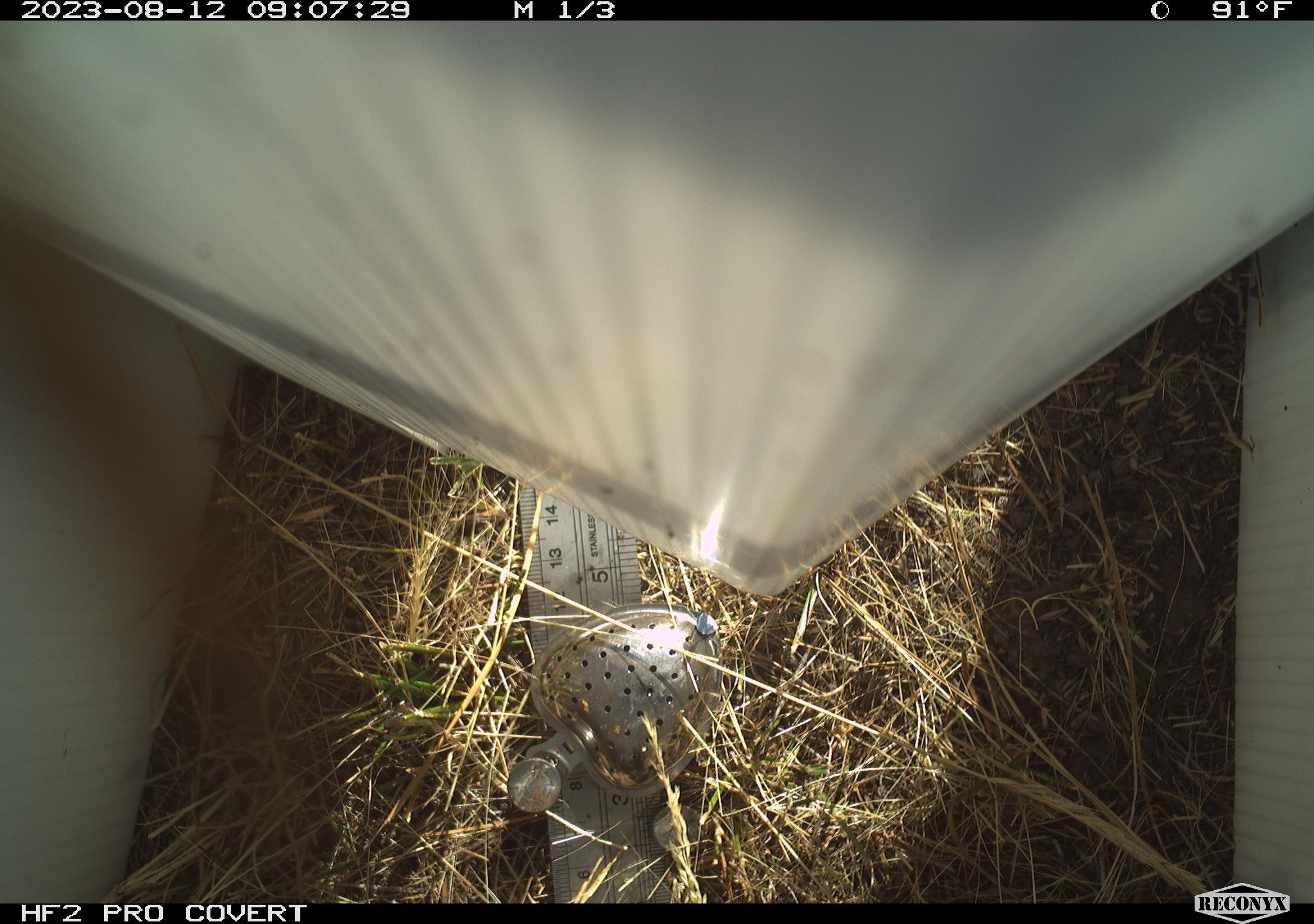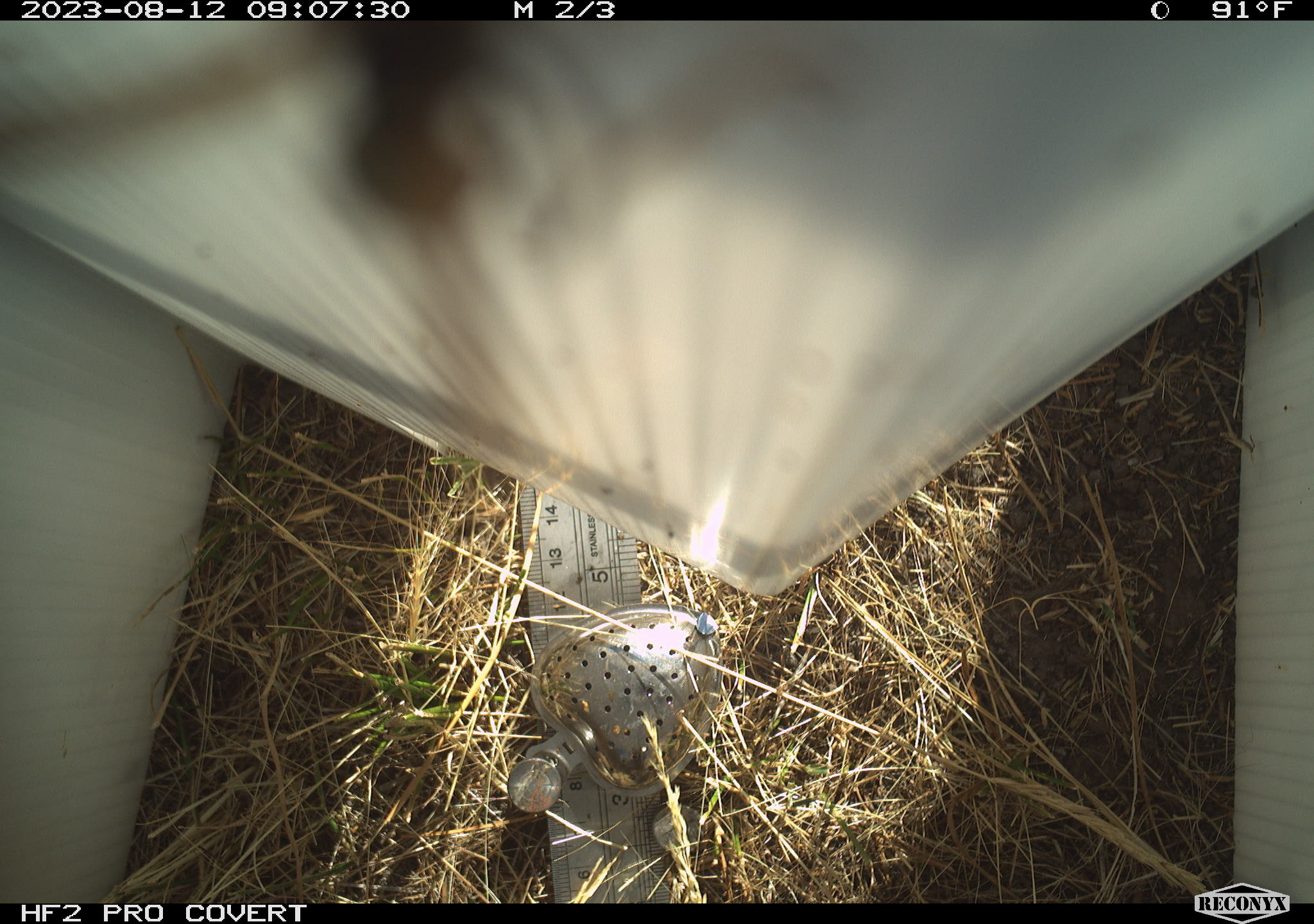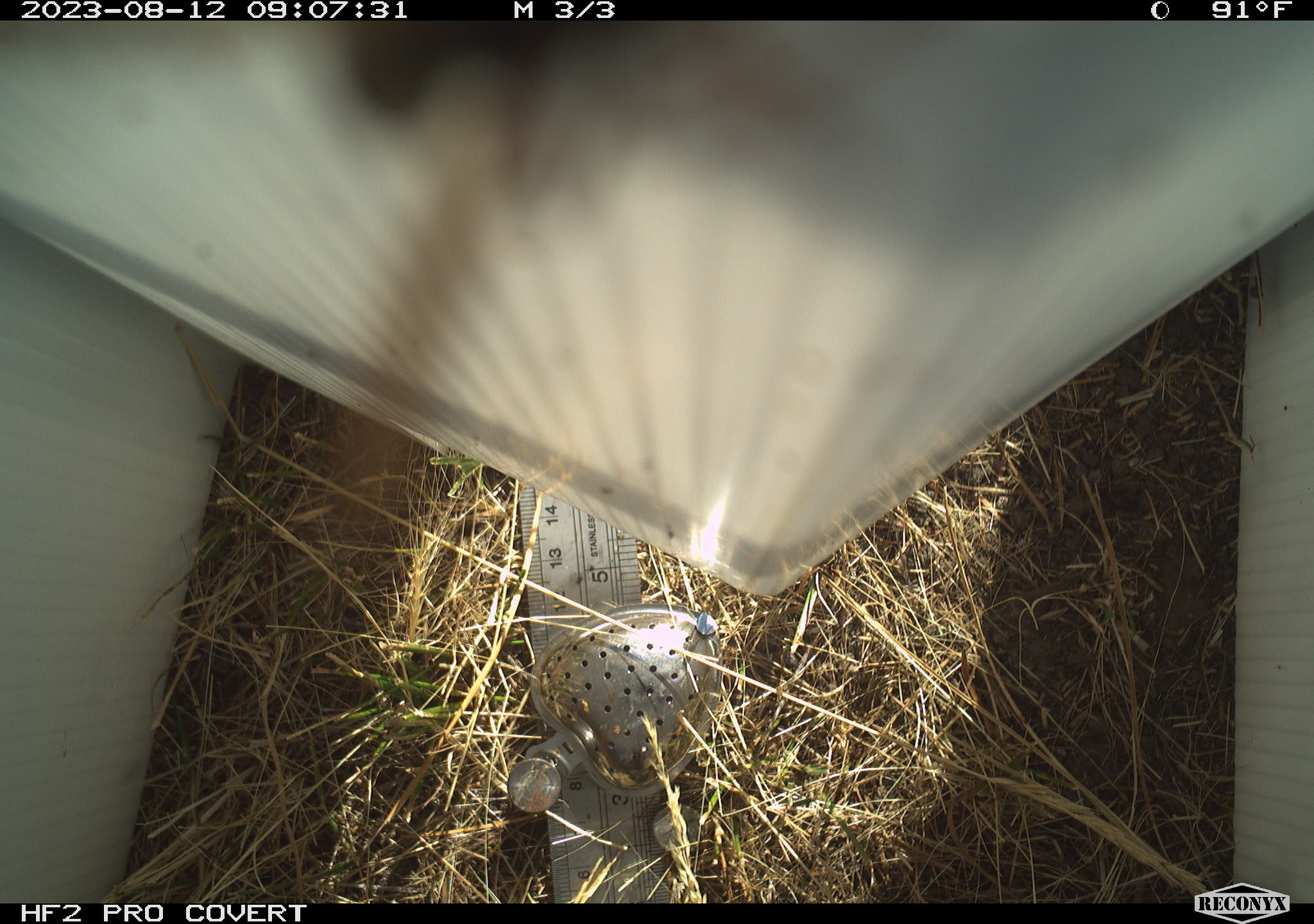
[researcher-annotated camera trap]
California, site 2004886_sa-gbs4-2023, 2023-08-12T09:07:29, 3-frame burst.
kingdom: Animalia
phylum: Arthropoda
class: Insecta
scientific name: Insecta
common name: insect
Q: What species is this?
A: Insect (Insecta).